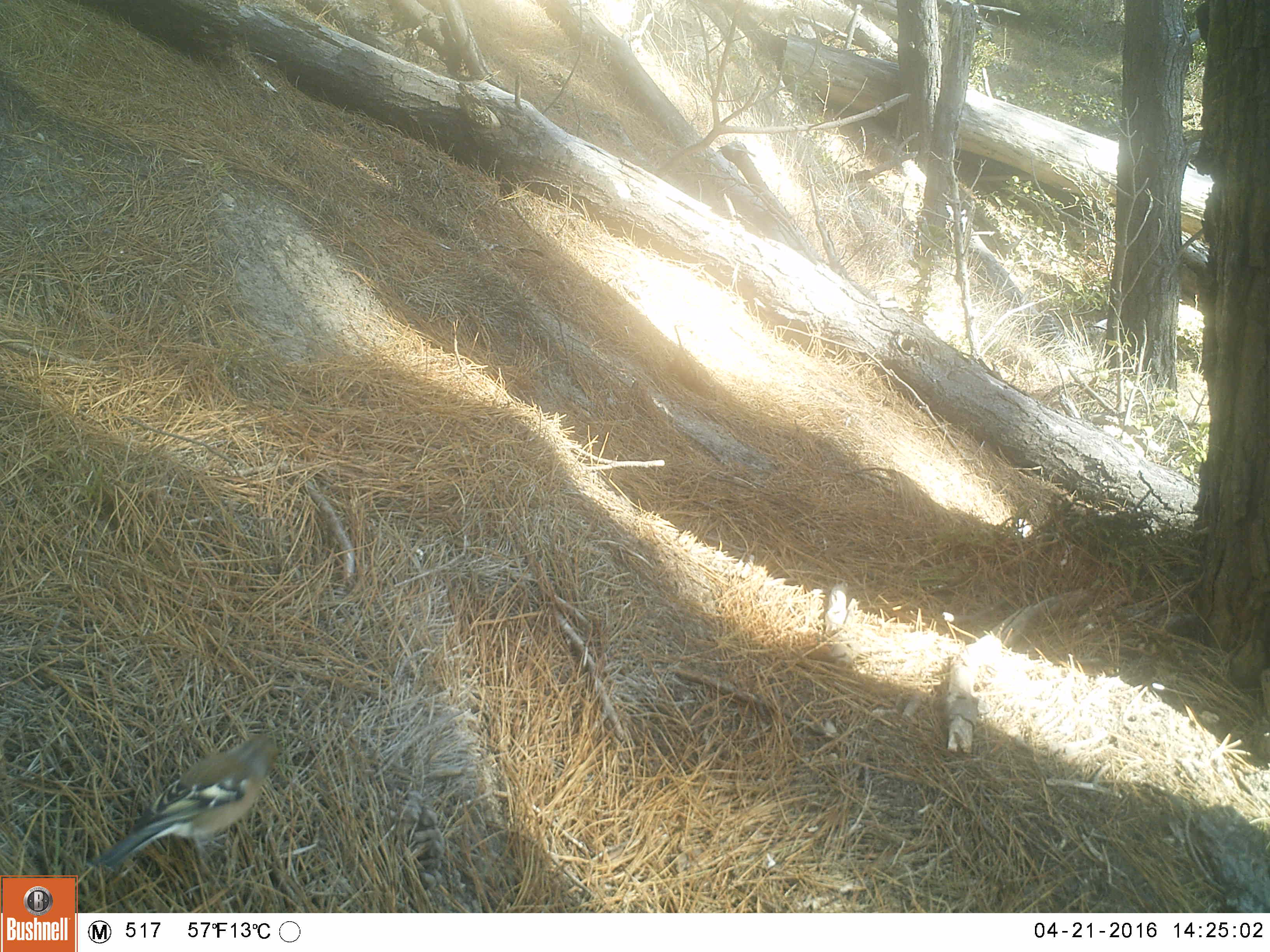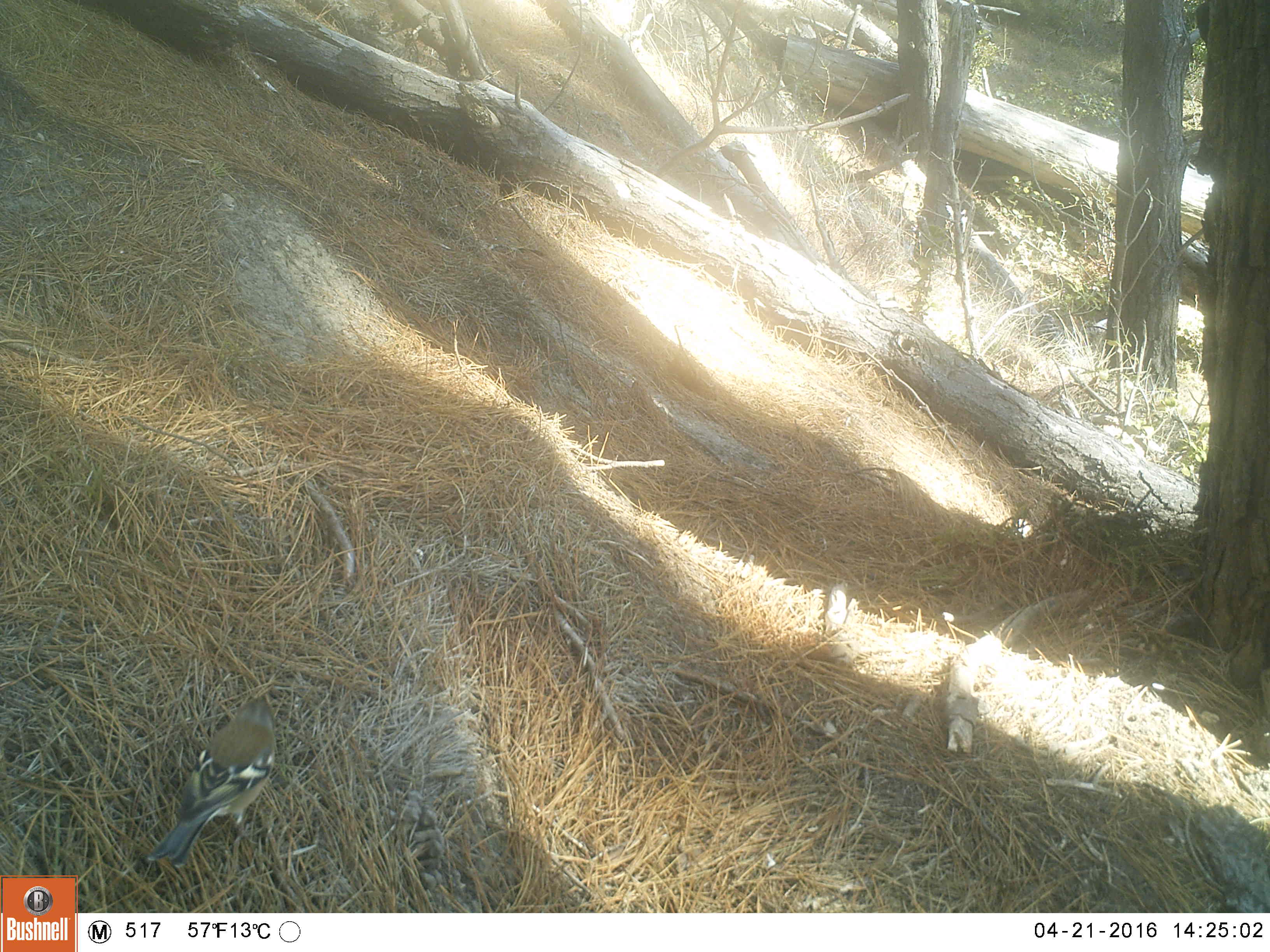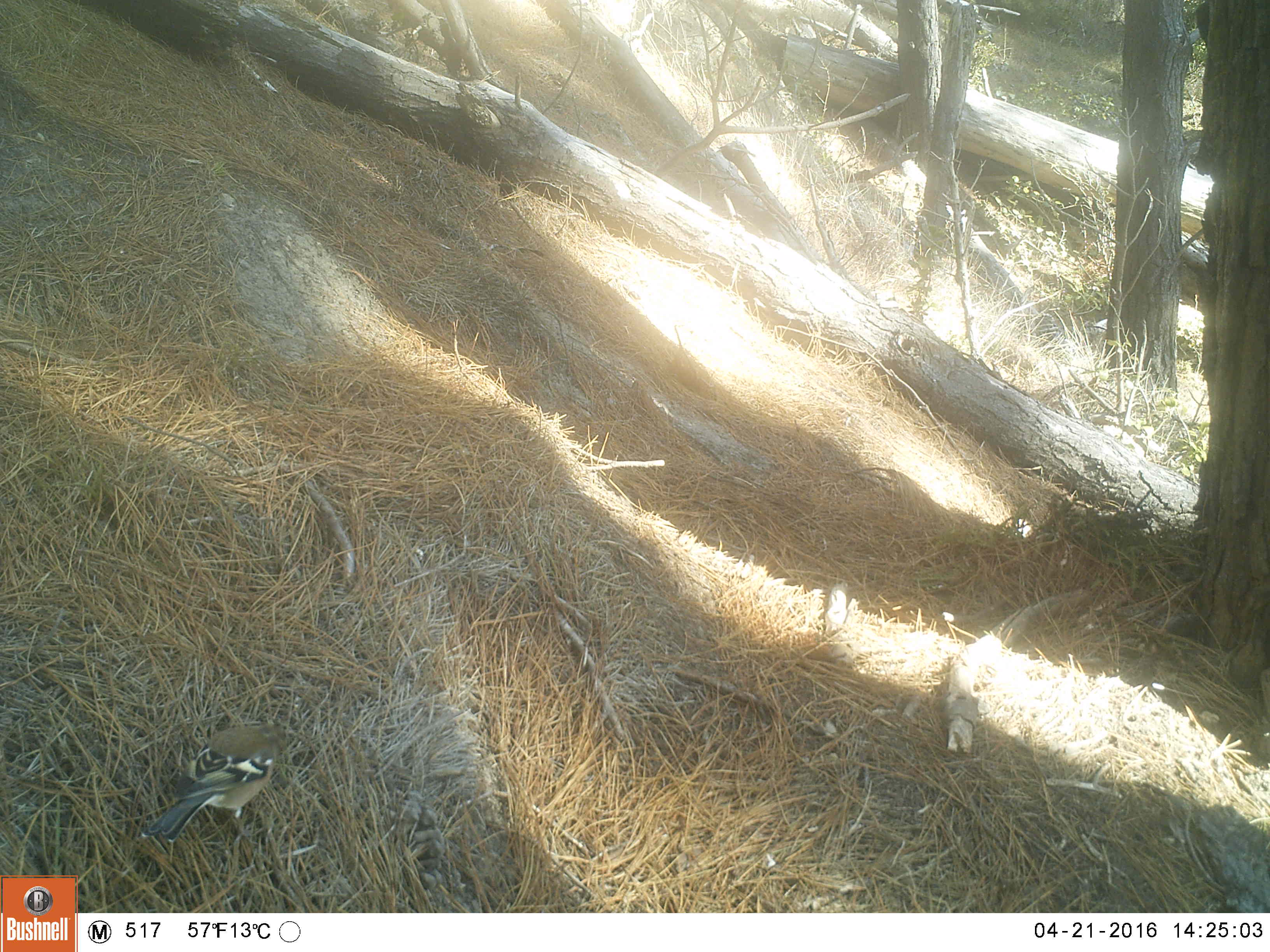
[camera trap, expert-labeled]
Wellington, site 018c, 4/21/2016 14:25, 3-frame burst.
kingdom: Animalia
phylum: Chordata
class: Aves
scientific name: Aves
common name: bird